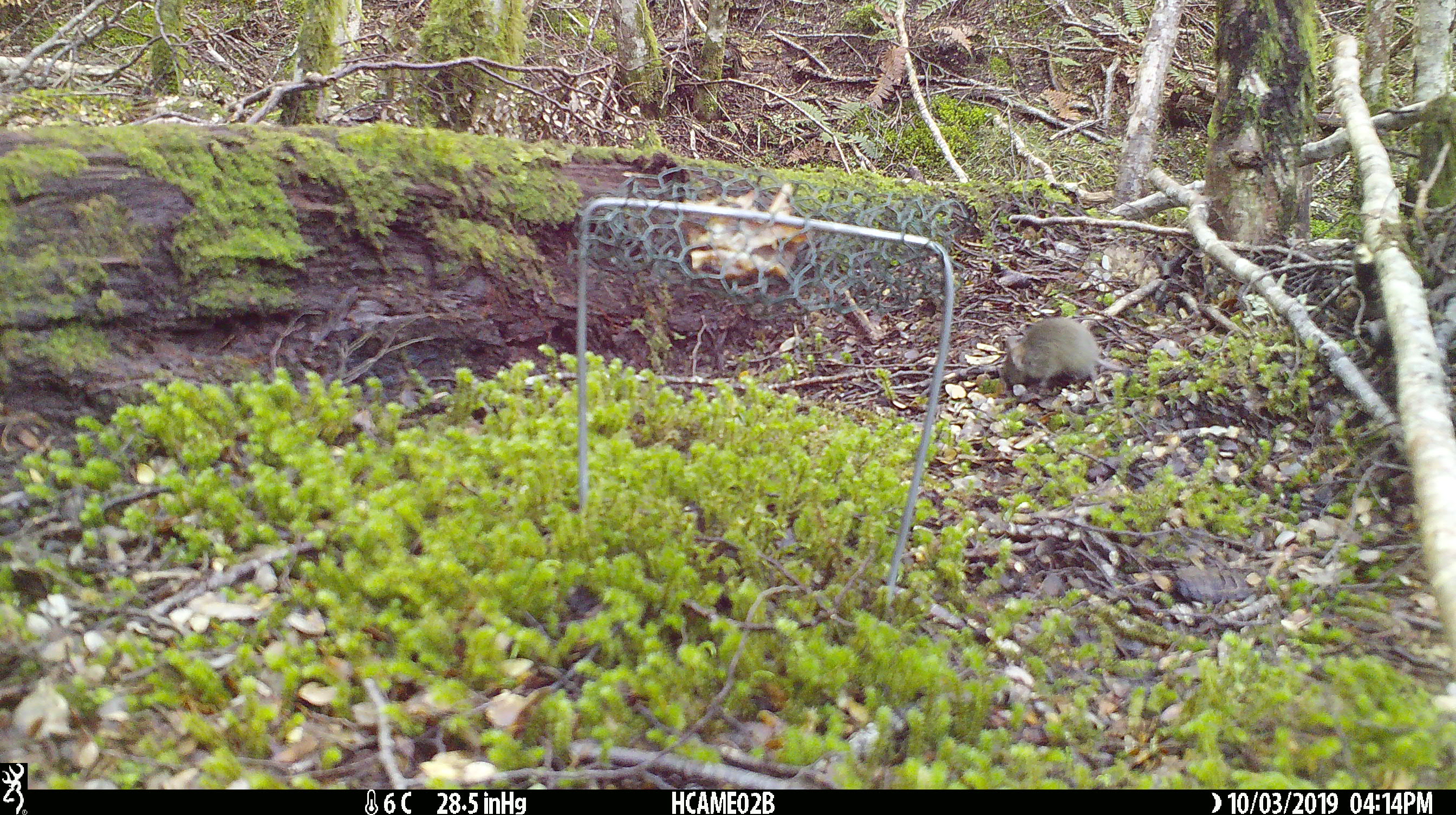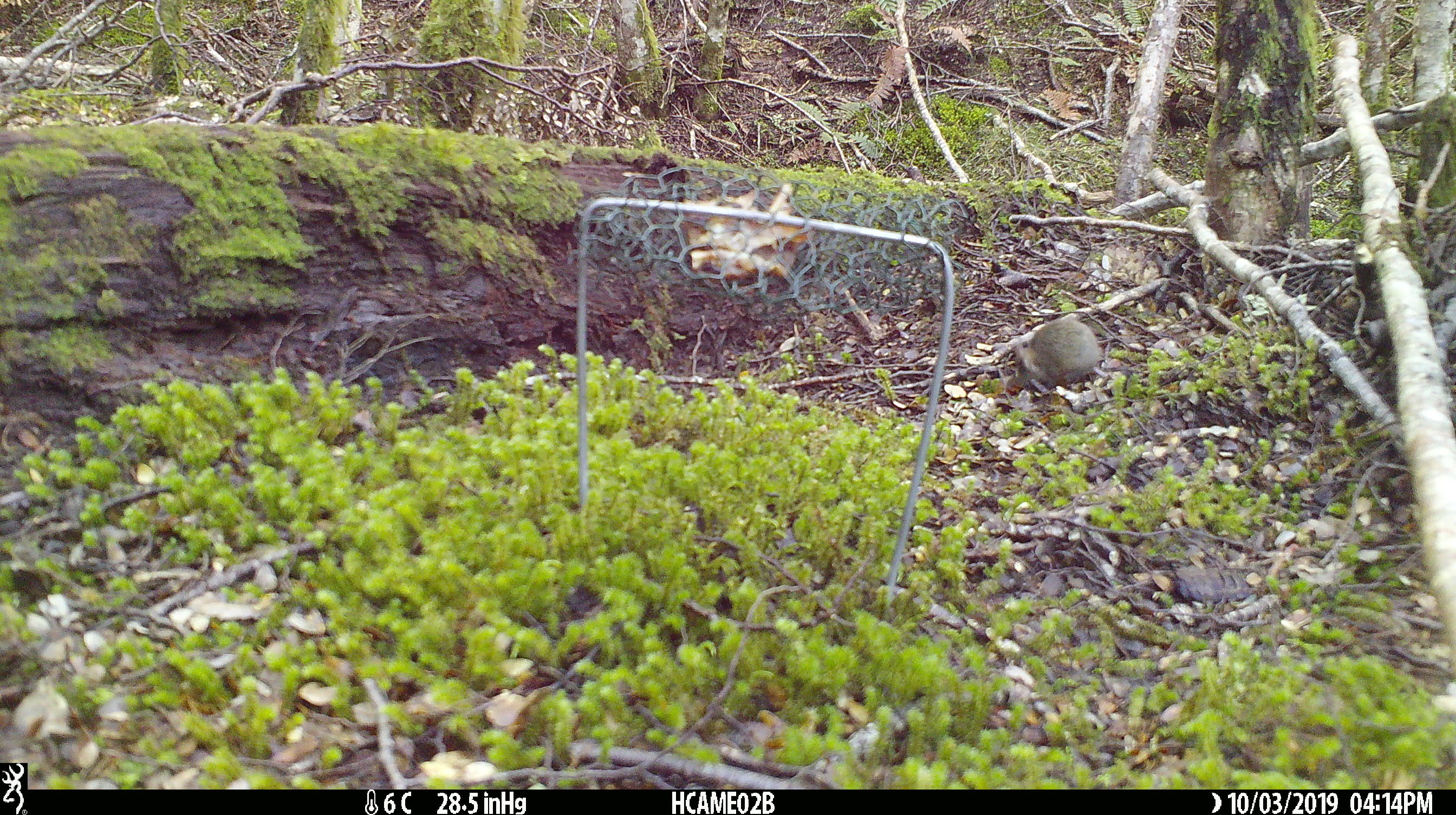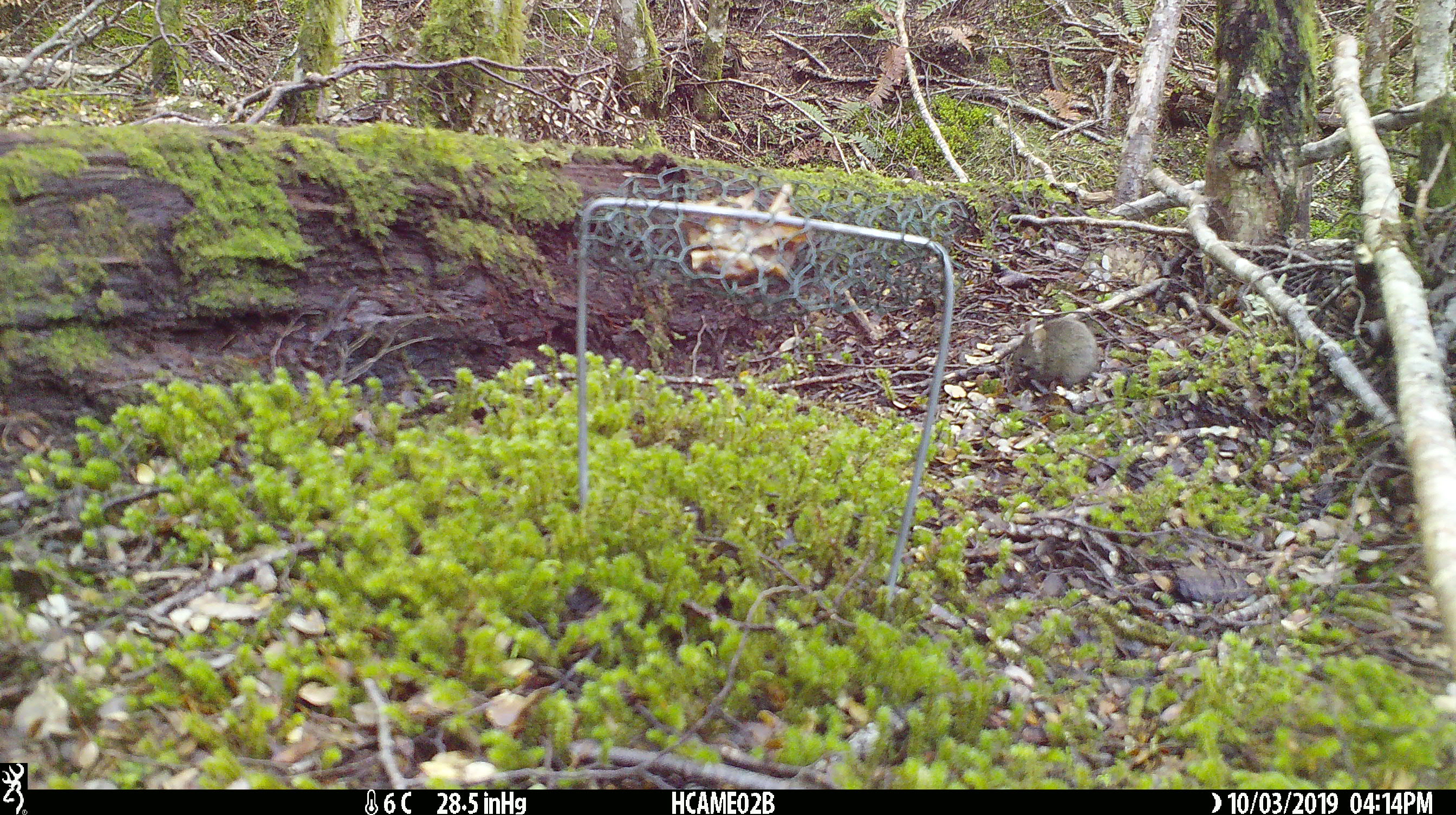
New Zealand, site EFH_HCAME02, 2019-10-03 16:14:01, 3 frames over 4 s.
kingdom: Animalia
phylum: Chordata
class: Mammalia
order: Rodentia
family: Muridae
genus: Mus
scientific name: Mus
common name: mouse